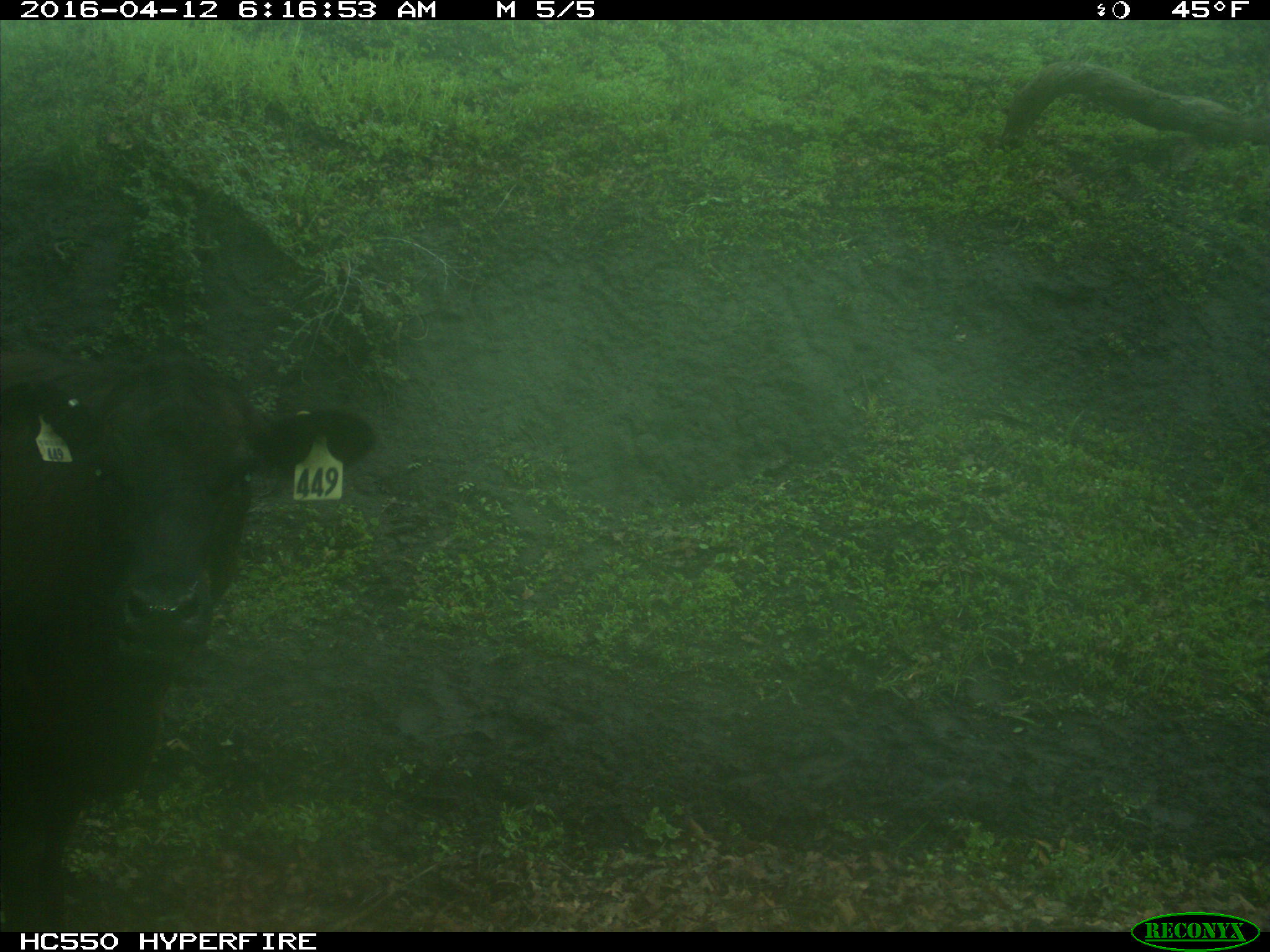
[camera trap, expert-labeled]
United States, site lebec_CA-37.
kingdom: Animalia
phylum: Chordata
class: Mammalia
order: Artiodactyla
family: Bovidae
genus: Bos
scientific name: Bos taurus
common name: domestic cow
Bos taurus (domestic cow).